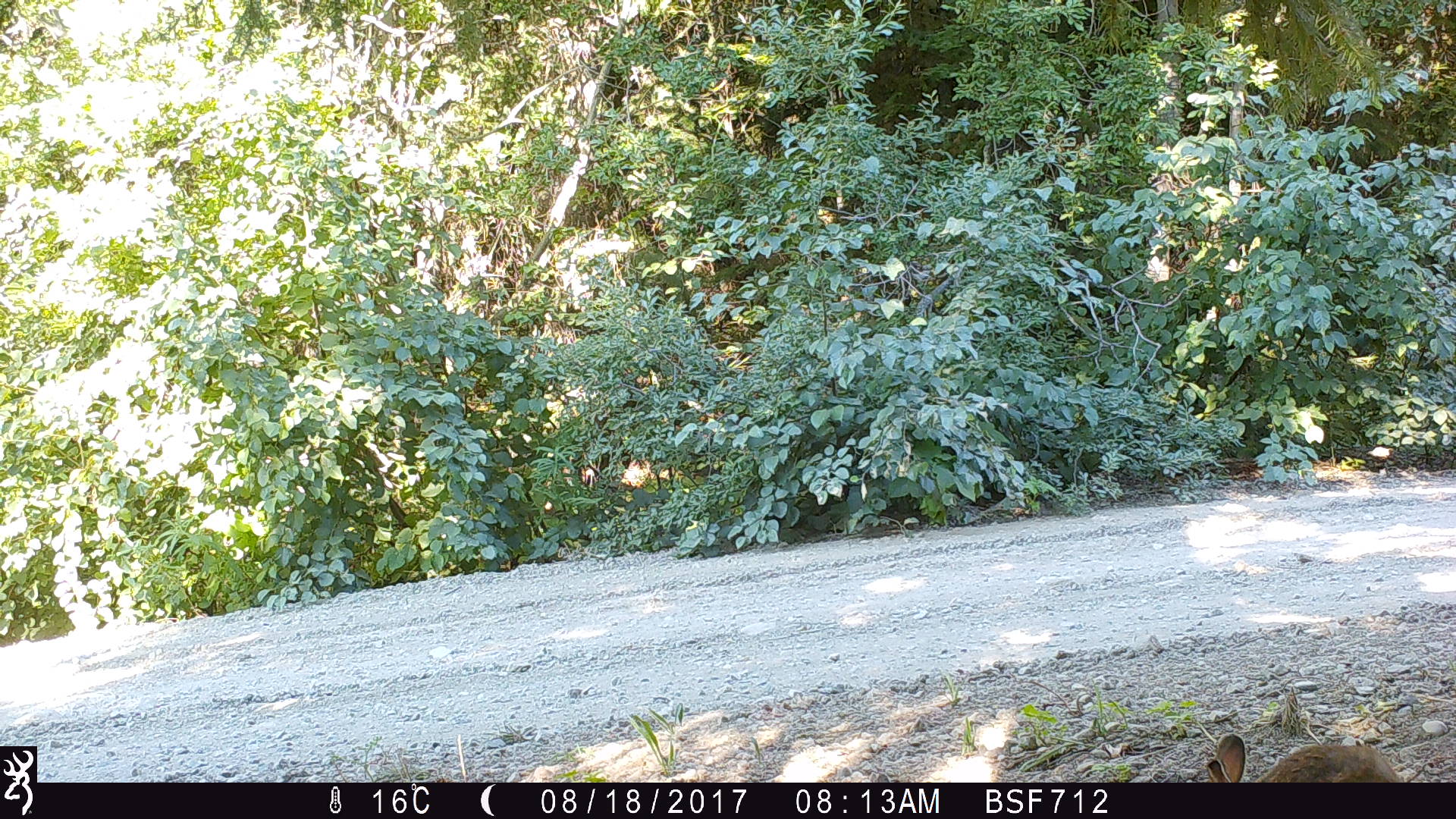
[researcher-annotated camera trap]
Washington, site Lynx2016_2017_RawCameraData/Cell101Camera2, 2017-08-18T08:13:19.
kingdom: Animalia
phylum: Chordata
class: Mammalia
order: Lagomorpha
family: Leporidae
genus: Lepus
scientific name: Lepus americanus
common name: snowshoe hare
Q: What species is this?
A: Lepus americanus (snowshoe hare).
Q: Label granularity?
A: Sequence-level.